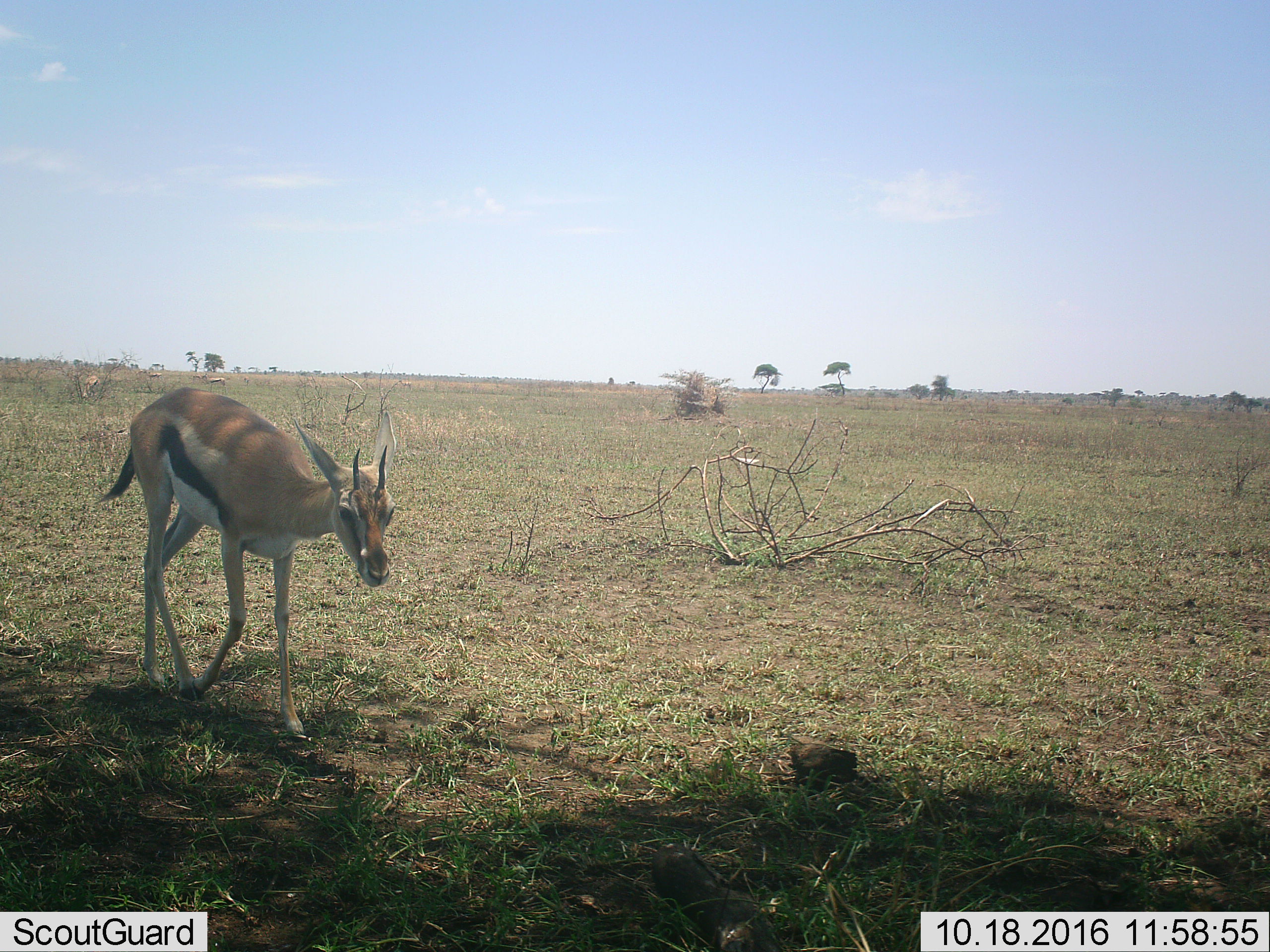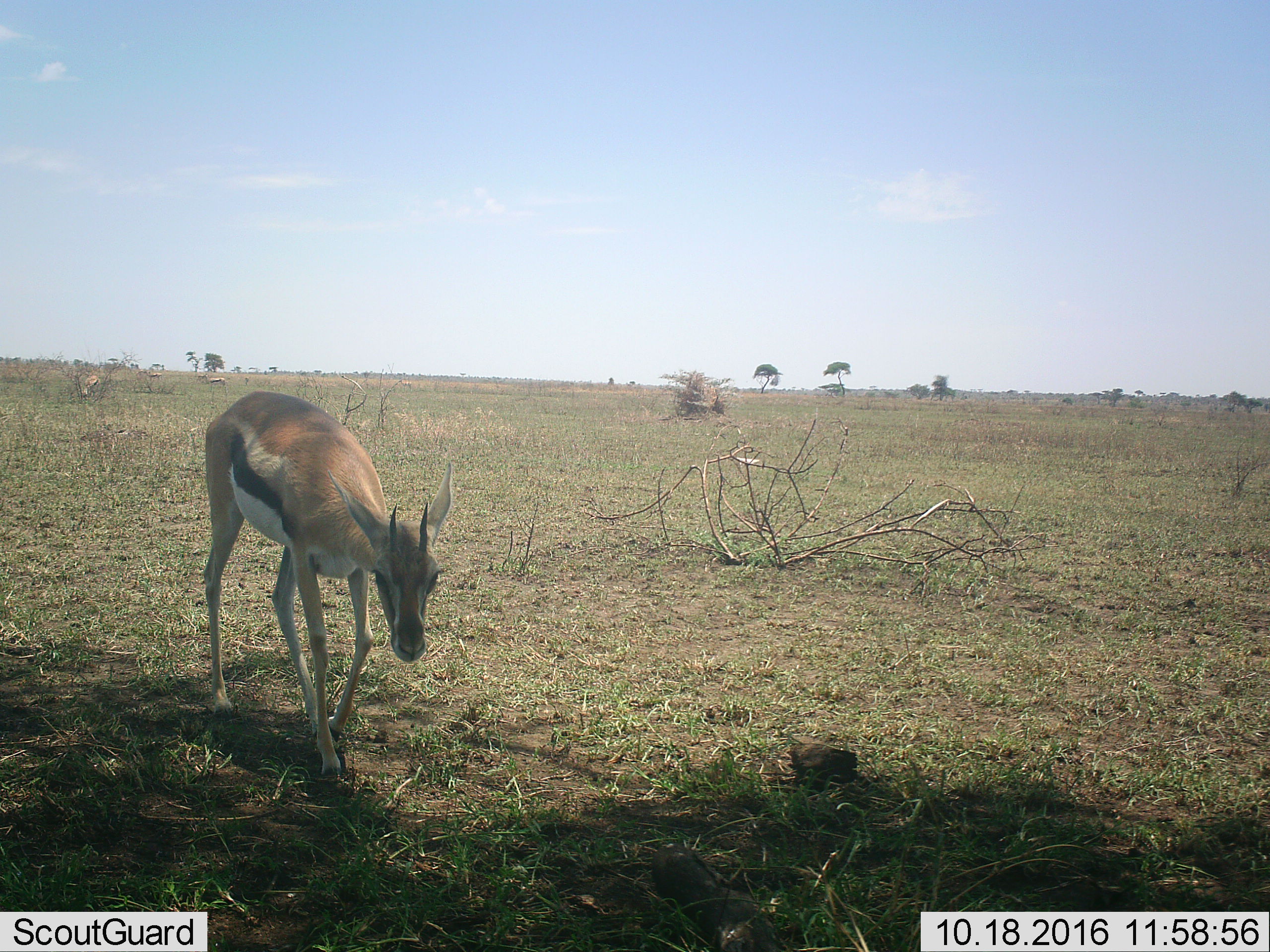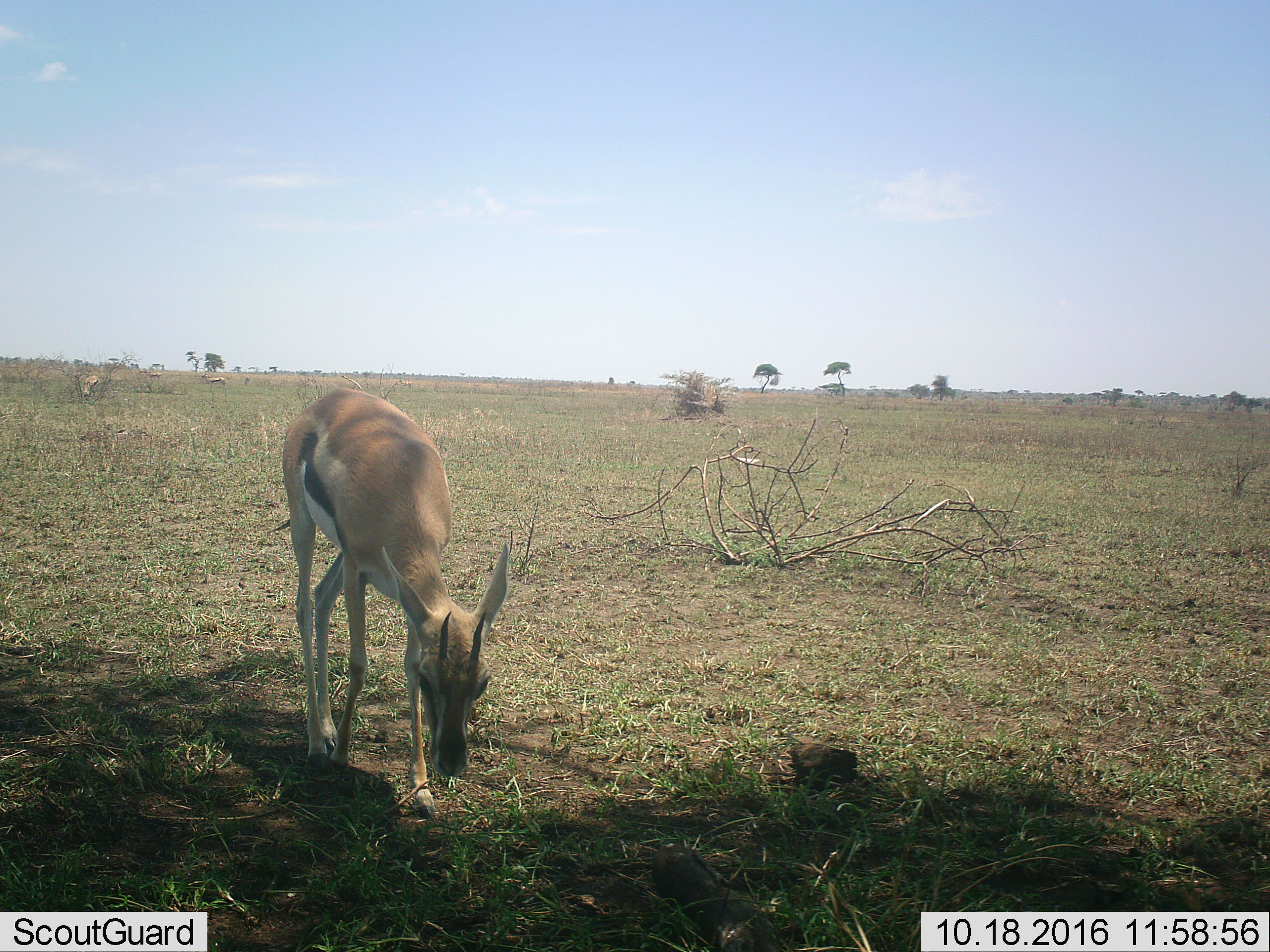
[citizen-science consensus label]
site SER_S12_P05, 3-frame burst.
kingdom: Animalia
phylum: Chordata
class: Mammalia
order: Artiodactyla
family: Bovidae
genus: Eudorcas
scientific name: Eudorcas thomsonii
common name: thomson's gazelle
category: gazellethomsons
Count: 7.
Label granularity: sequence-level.